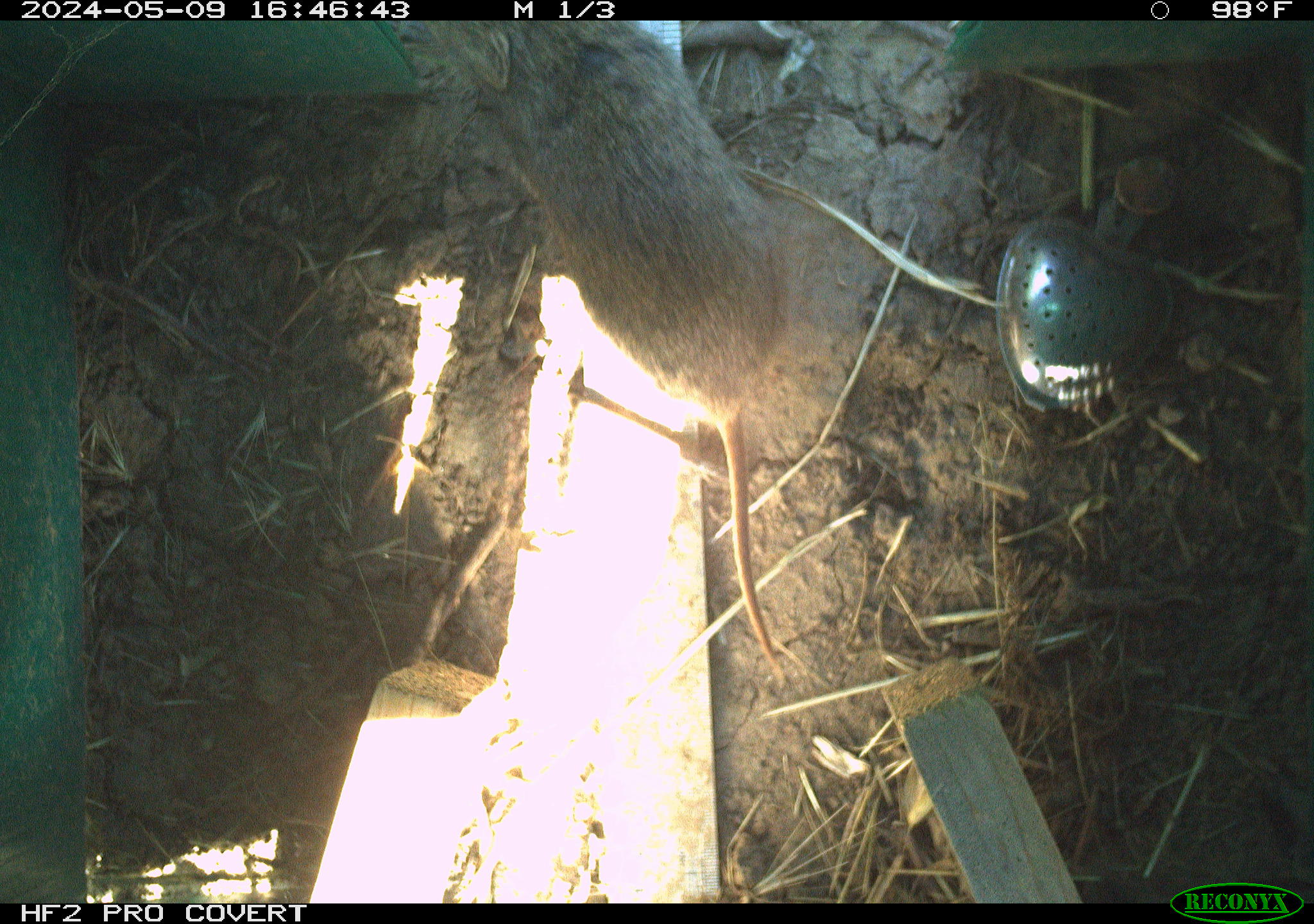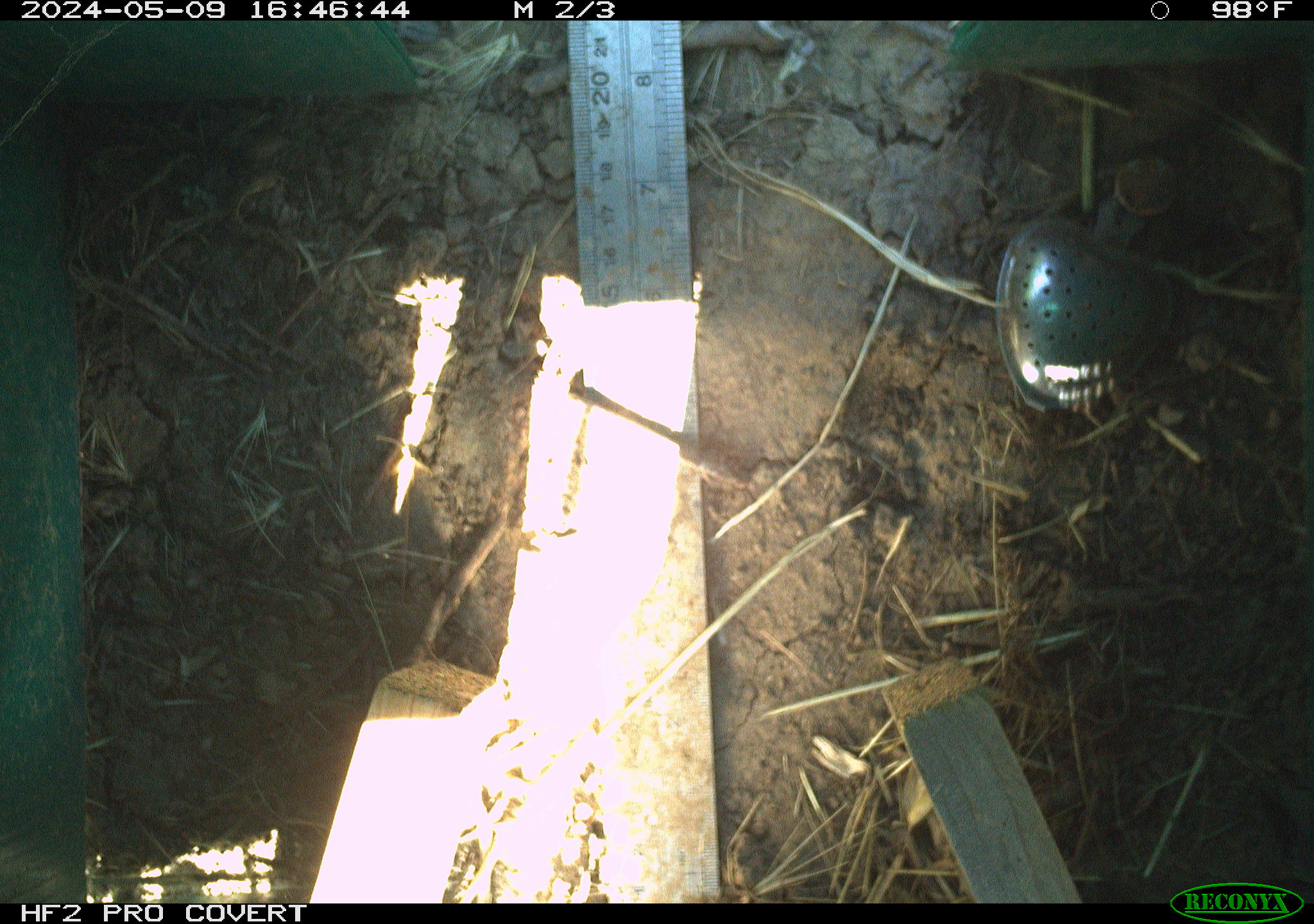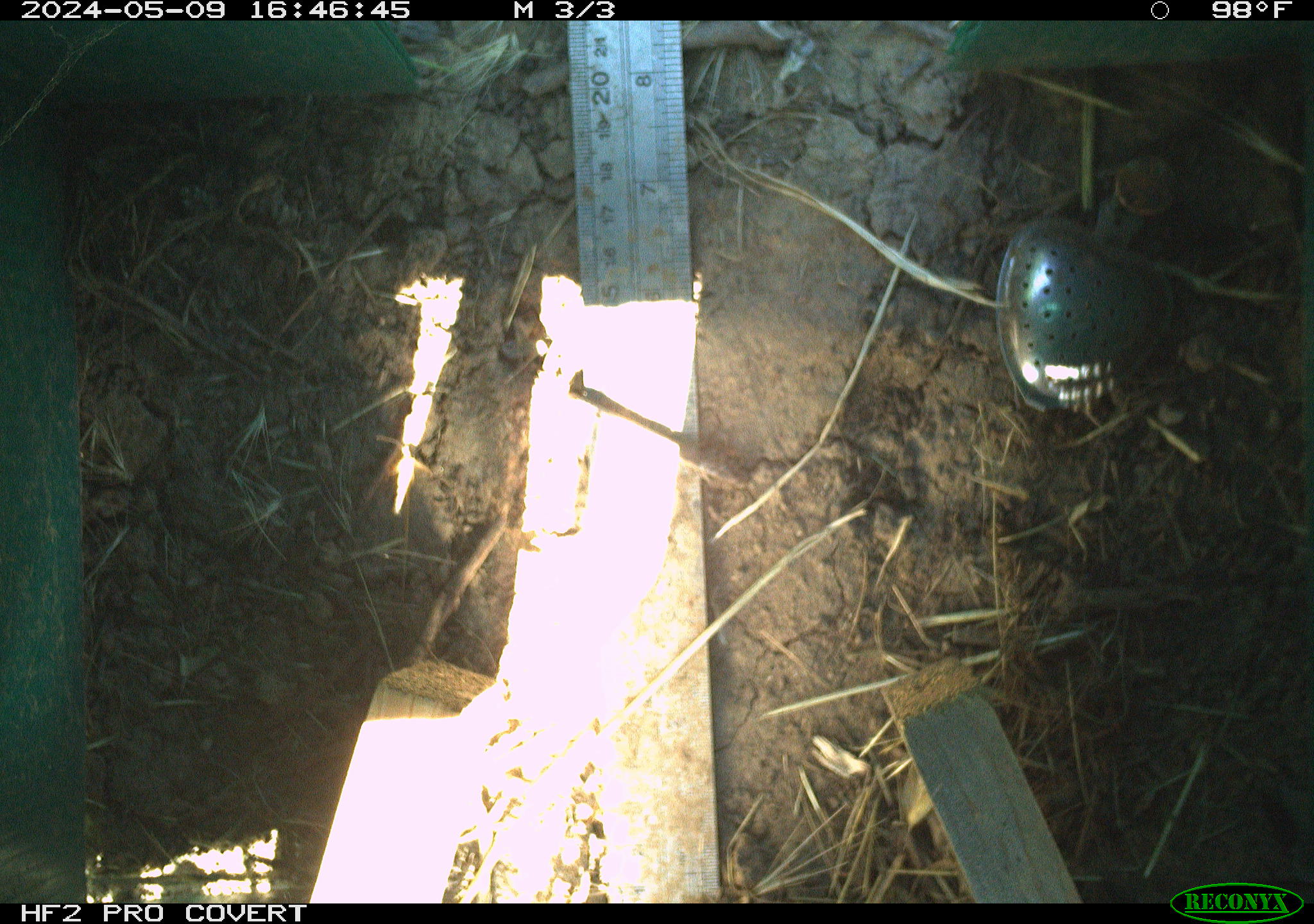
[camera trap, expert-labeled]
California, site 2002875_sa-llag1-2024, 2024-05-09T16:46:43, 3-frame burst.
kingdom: Animalia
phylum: Chordata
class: Mammalia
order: Rodentia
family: Cricetidae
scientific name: Arvicolinae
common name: voles, lemmings, and muskrats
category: arvicolinae subfamily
Arvicolinae subfamily (voles, lemmings, and muskrats) (Arvicolinae).